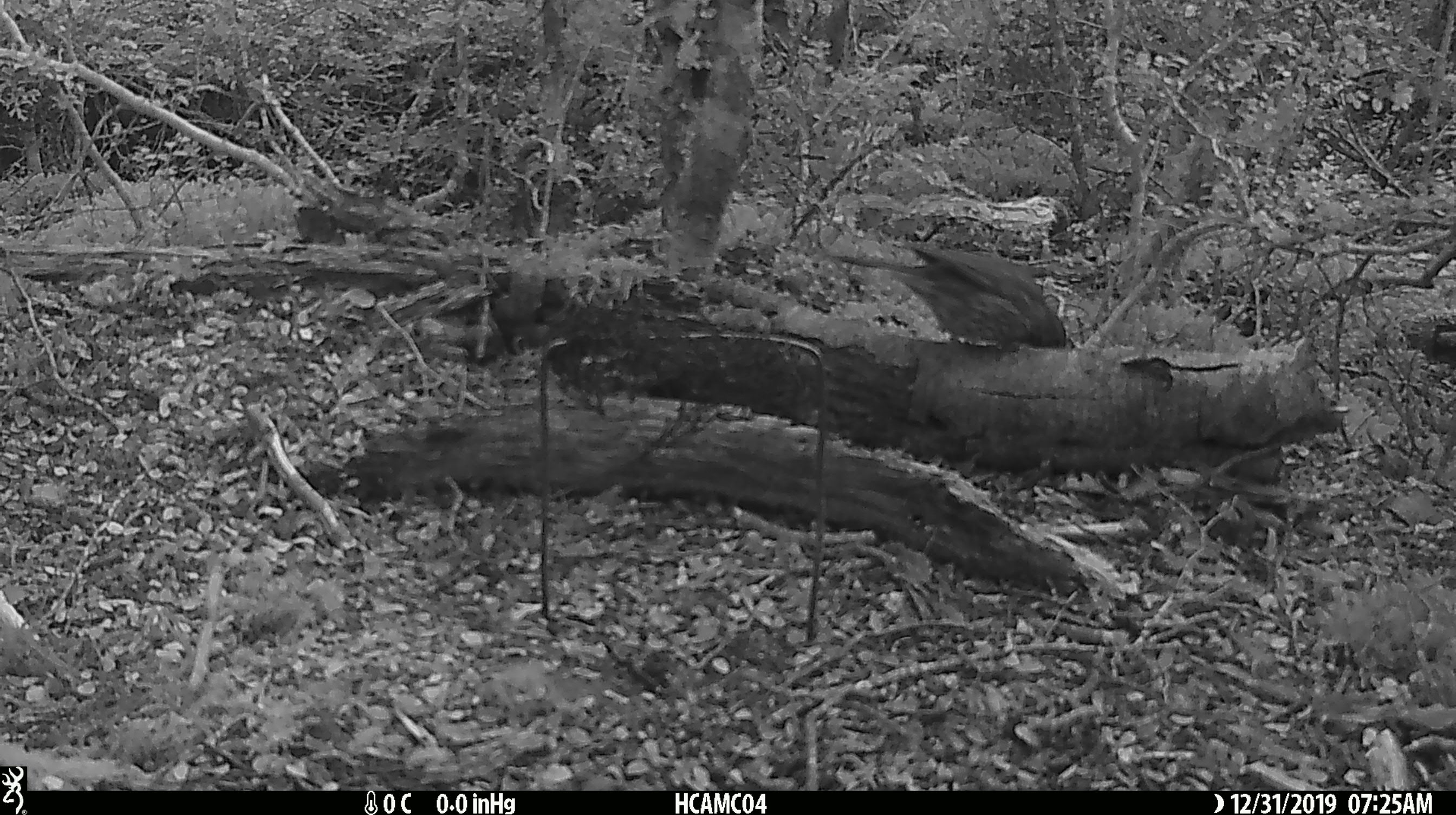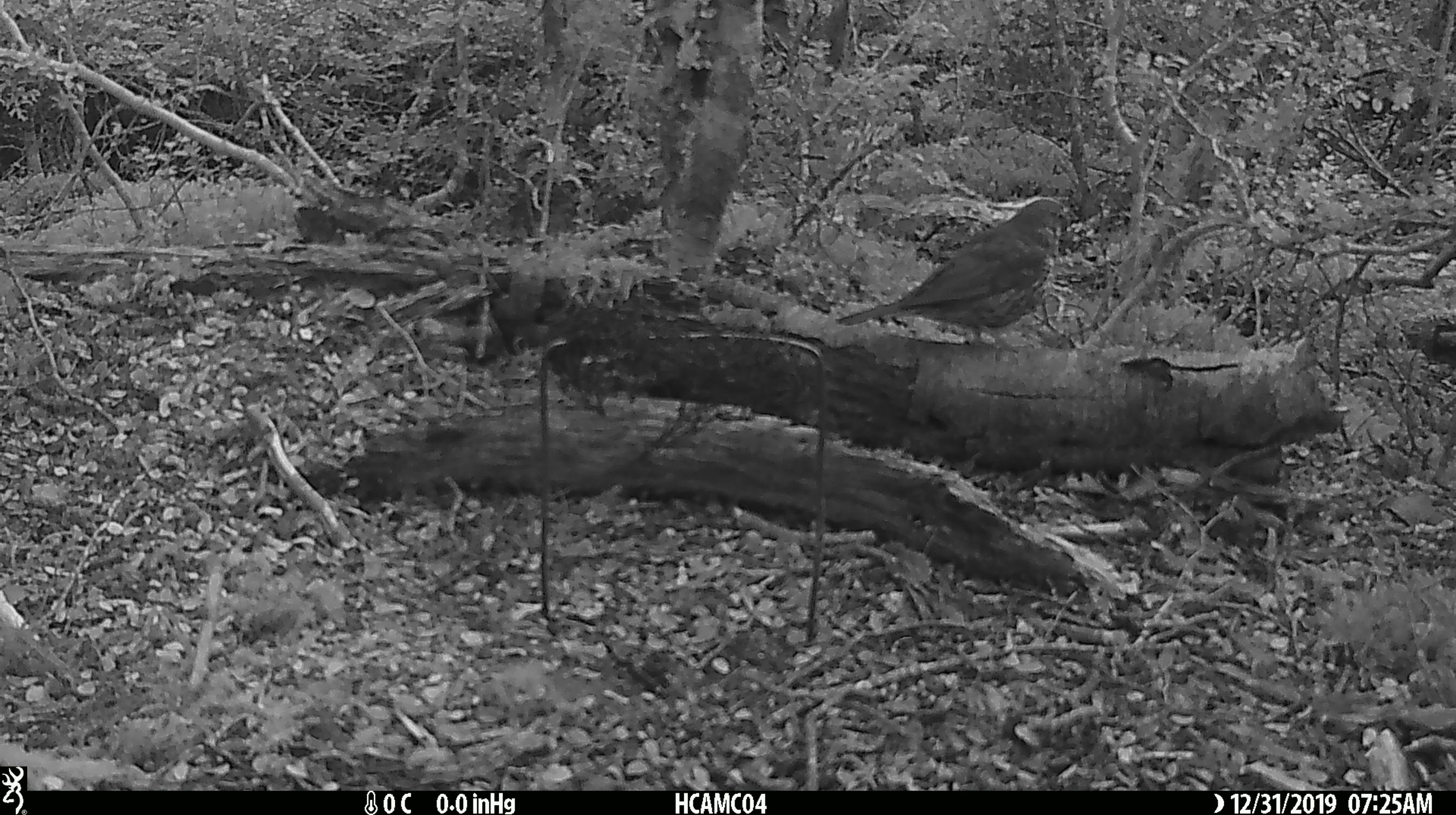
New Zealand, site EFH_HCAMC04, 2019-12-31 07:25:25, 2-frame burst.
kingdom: Animalia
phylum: Chordata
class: Aves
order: Passeriformes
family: Turdidae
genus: Turdus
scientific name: Turdus philomelos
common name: song thrush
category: thrush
Thrush (song thrush) (Turdus philomelos).